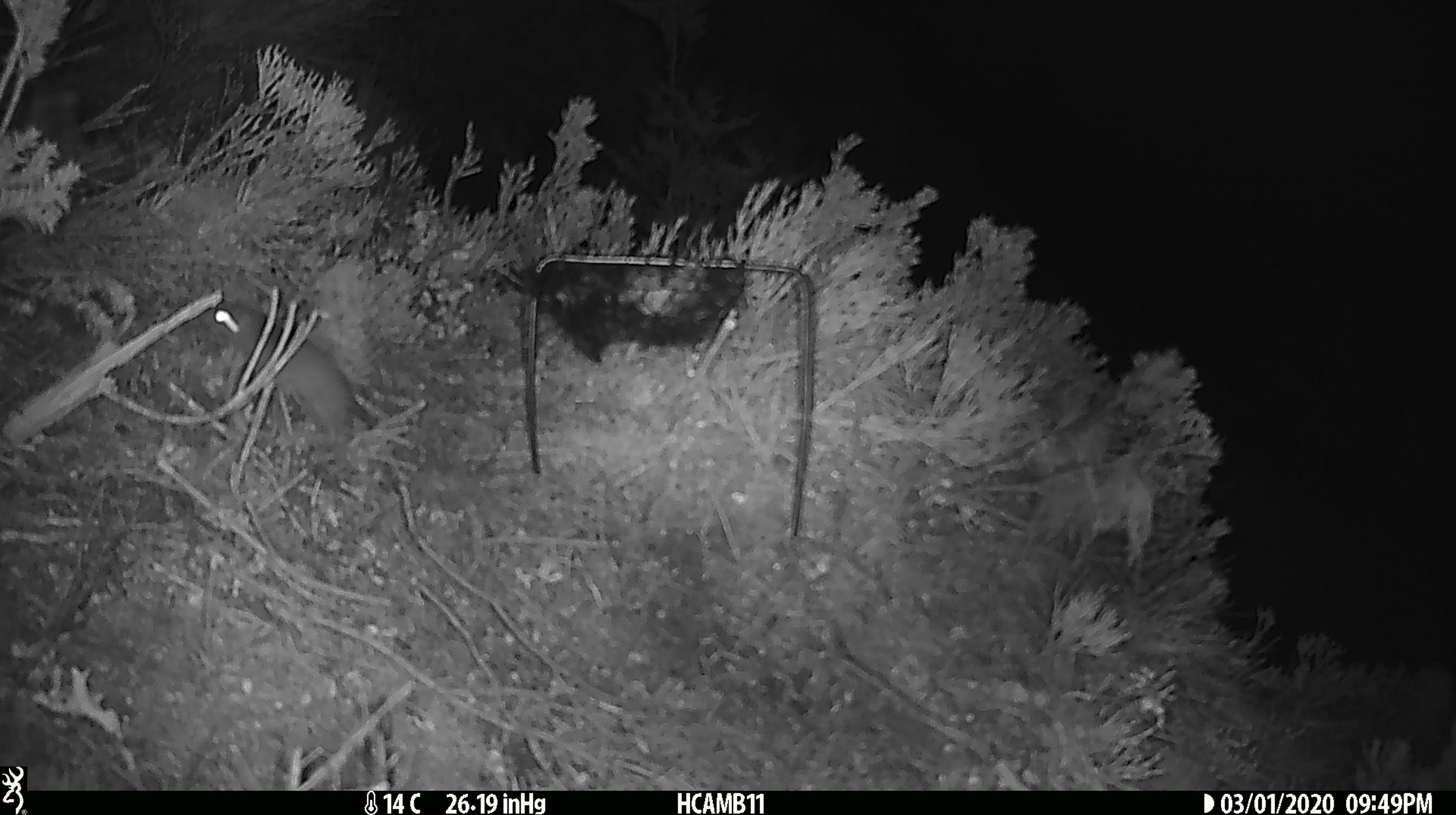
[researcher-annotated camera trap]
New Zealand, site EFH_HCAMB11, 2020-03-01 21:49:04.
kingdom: Animalia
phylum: Chordata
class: Mammalia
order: Rodentia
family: Muridae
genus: Mus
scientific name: Mus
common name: mouse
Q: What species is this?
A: Mouse (Mus).